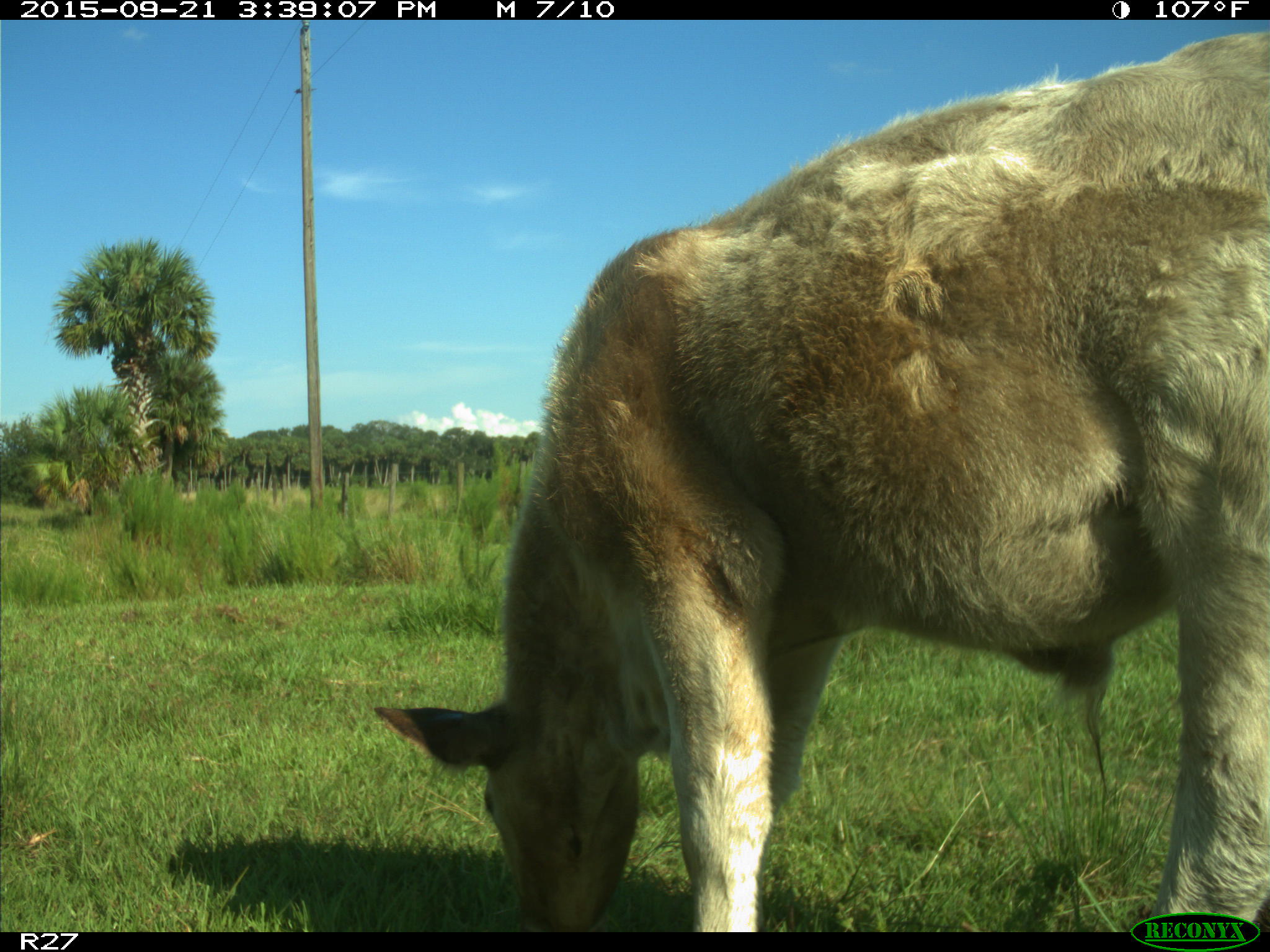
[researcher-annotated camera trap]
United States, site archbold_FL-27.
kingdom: Animalia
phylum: Chordata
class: Mammalia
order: Artiodactyla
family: Bovidae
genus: Bos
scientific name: Bos taurus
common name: domestic cow